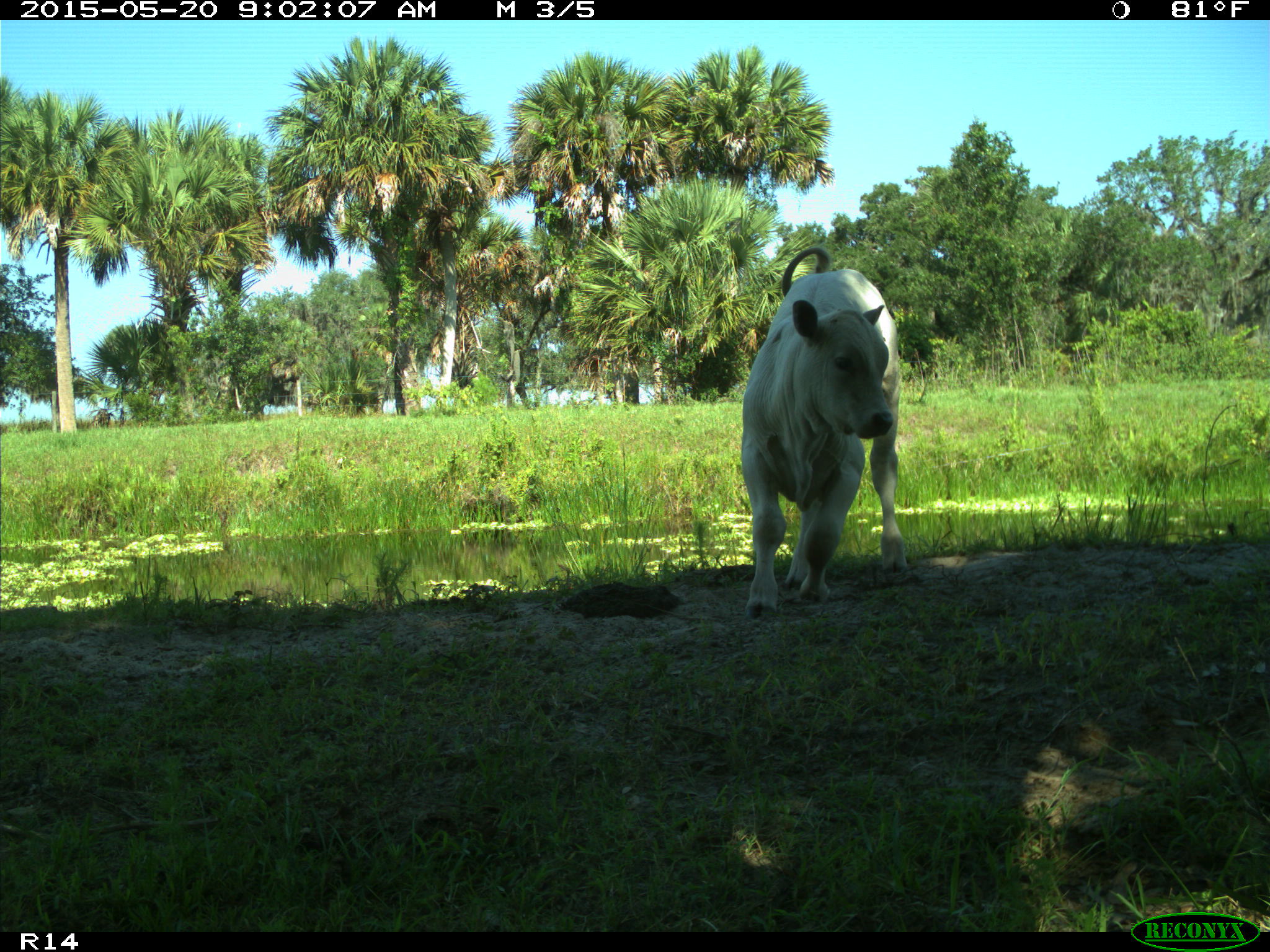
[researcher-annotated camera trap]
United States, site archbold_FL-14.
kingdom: Animalia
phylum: Chordata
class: Mammalia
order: Artiodactyla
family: Bovidae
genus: Bos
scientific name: Bos taurus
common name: domestic cow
Bos taurus (domestic cow).